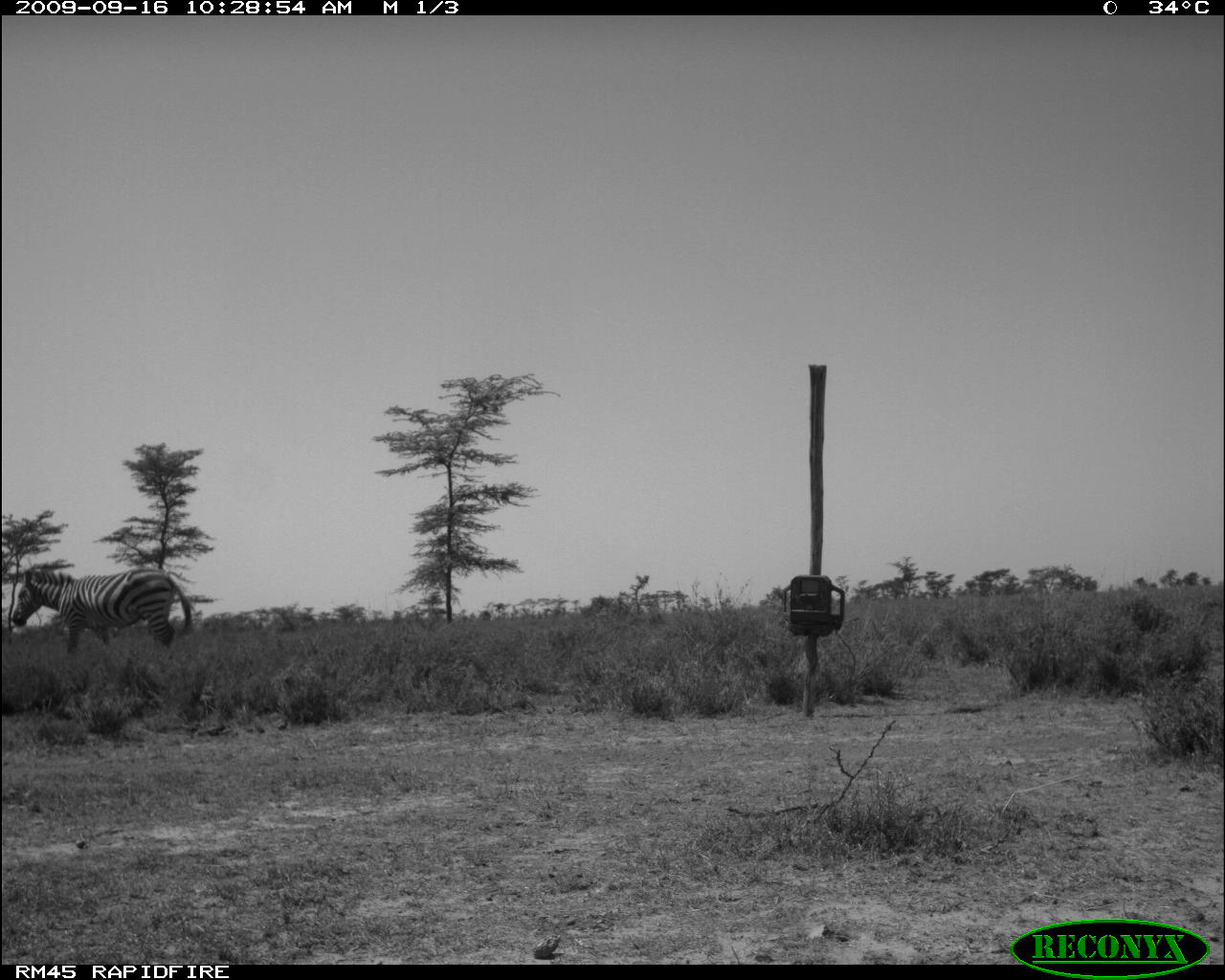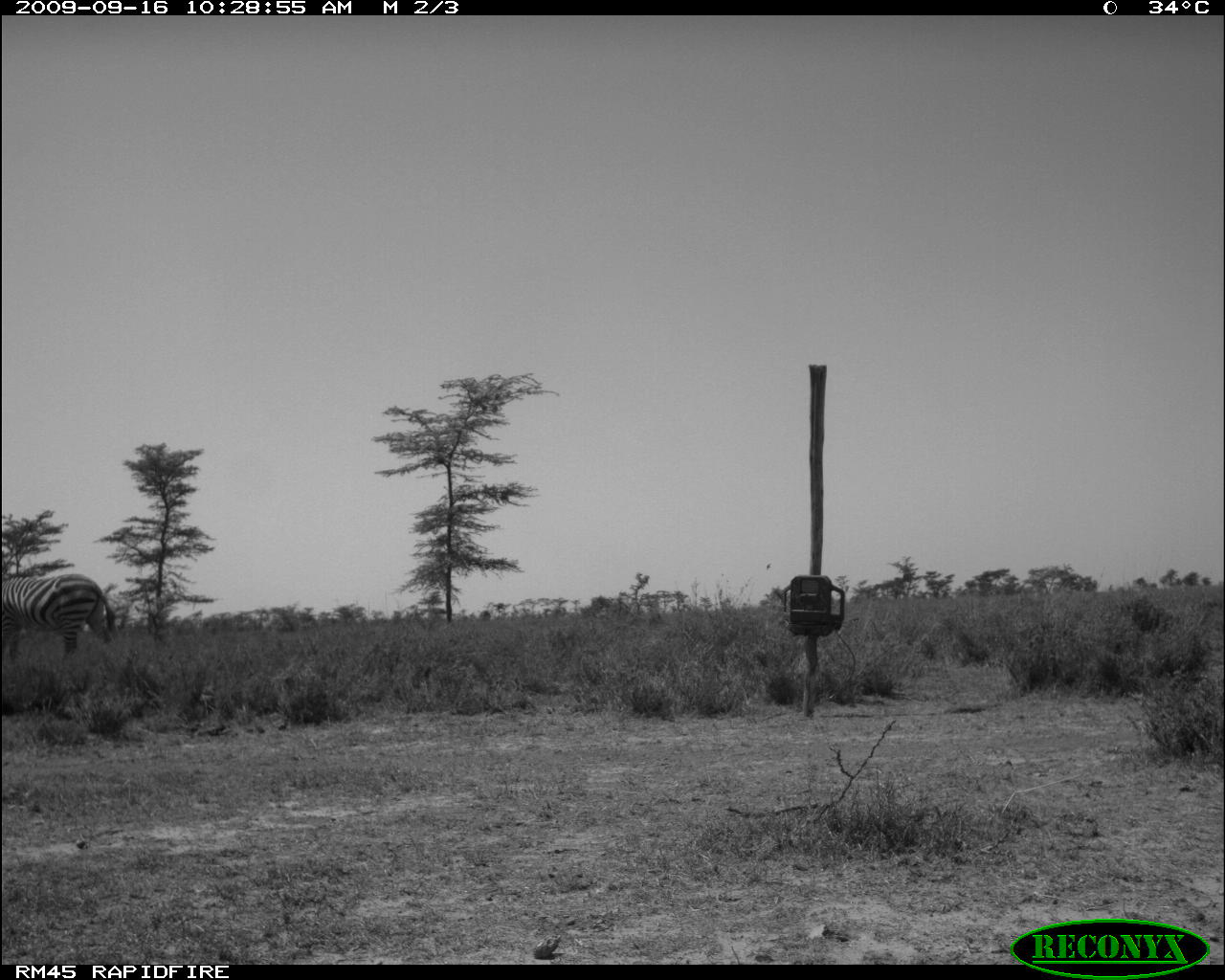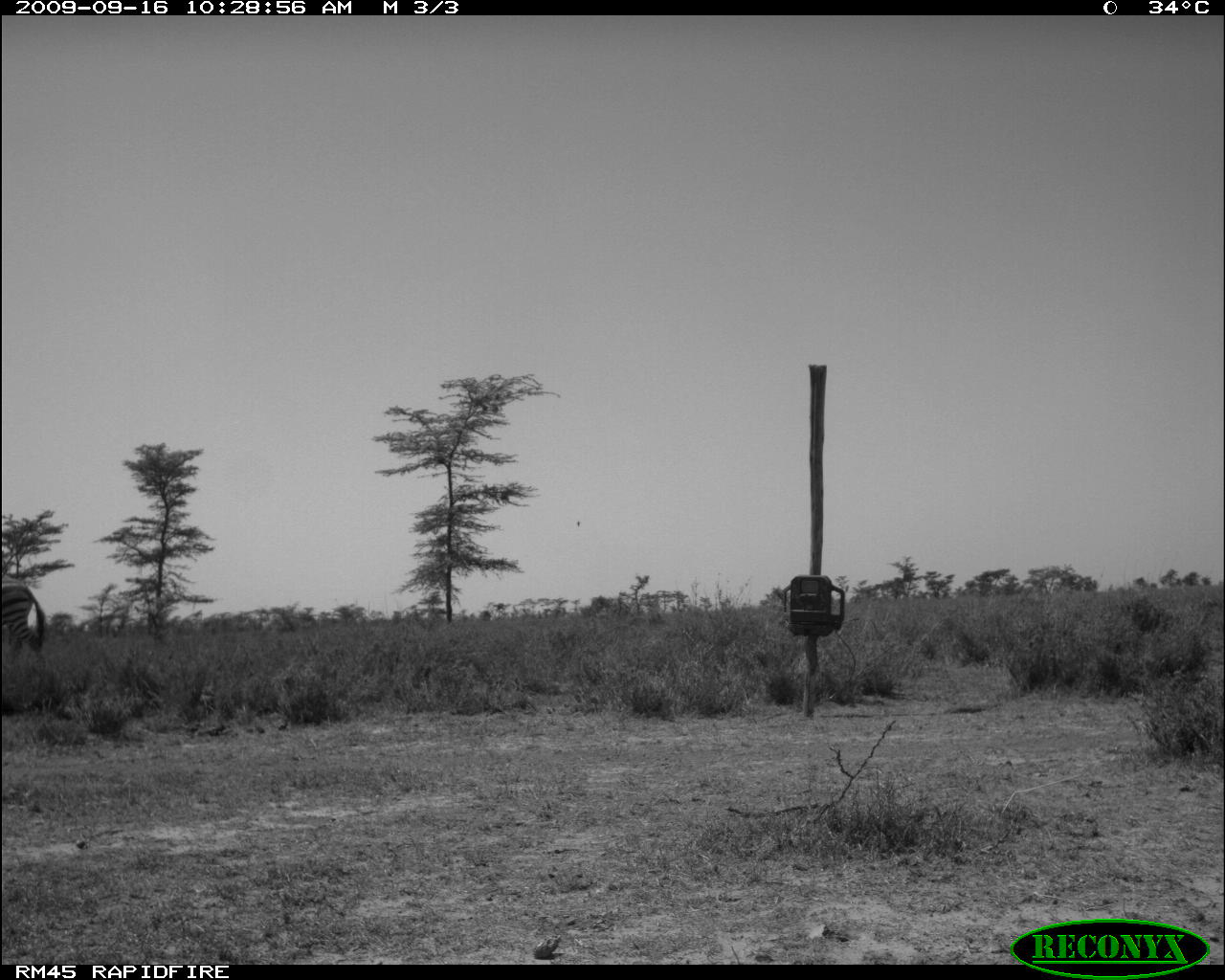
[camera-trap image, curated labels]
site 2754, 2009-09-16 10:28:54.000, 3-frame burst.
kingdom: Animalia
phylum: Chordata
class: Mammalia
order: Perissodactyla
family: Equidae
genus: Equus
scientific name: Equus quagga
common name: plains zebra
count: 1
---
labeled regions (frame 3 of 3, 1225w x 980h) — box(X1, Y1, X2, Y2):
equus quagga: box(0, 576, 48, 662)